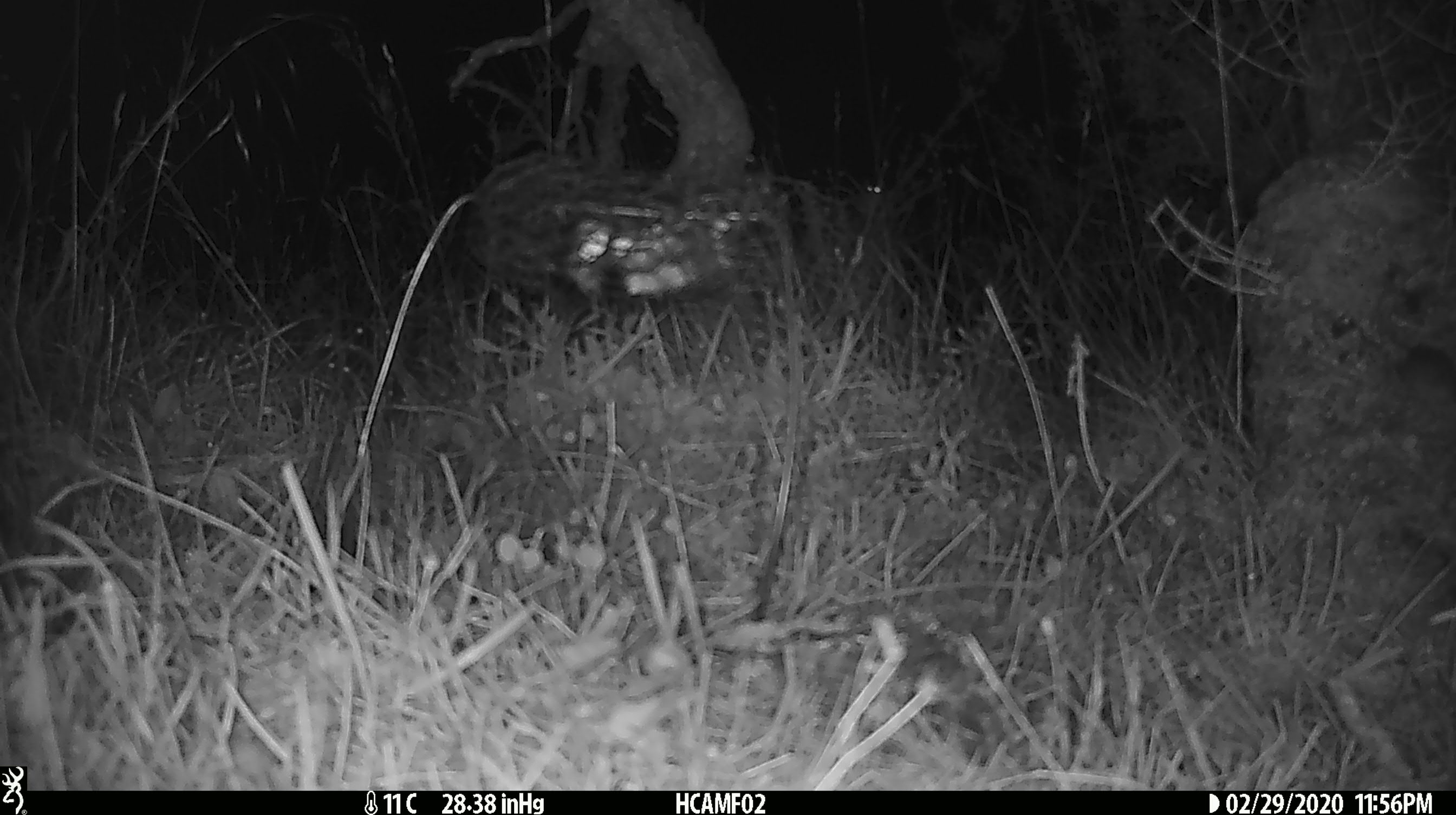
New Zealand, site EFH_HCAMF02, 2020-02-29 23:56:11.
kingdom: Animalia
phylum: Chordata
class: Mammalia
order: Rodentia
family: Muridae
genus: Mus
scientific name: Mus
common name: mouse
Mouse (Mus).